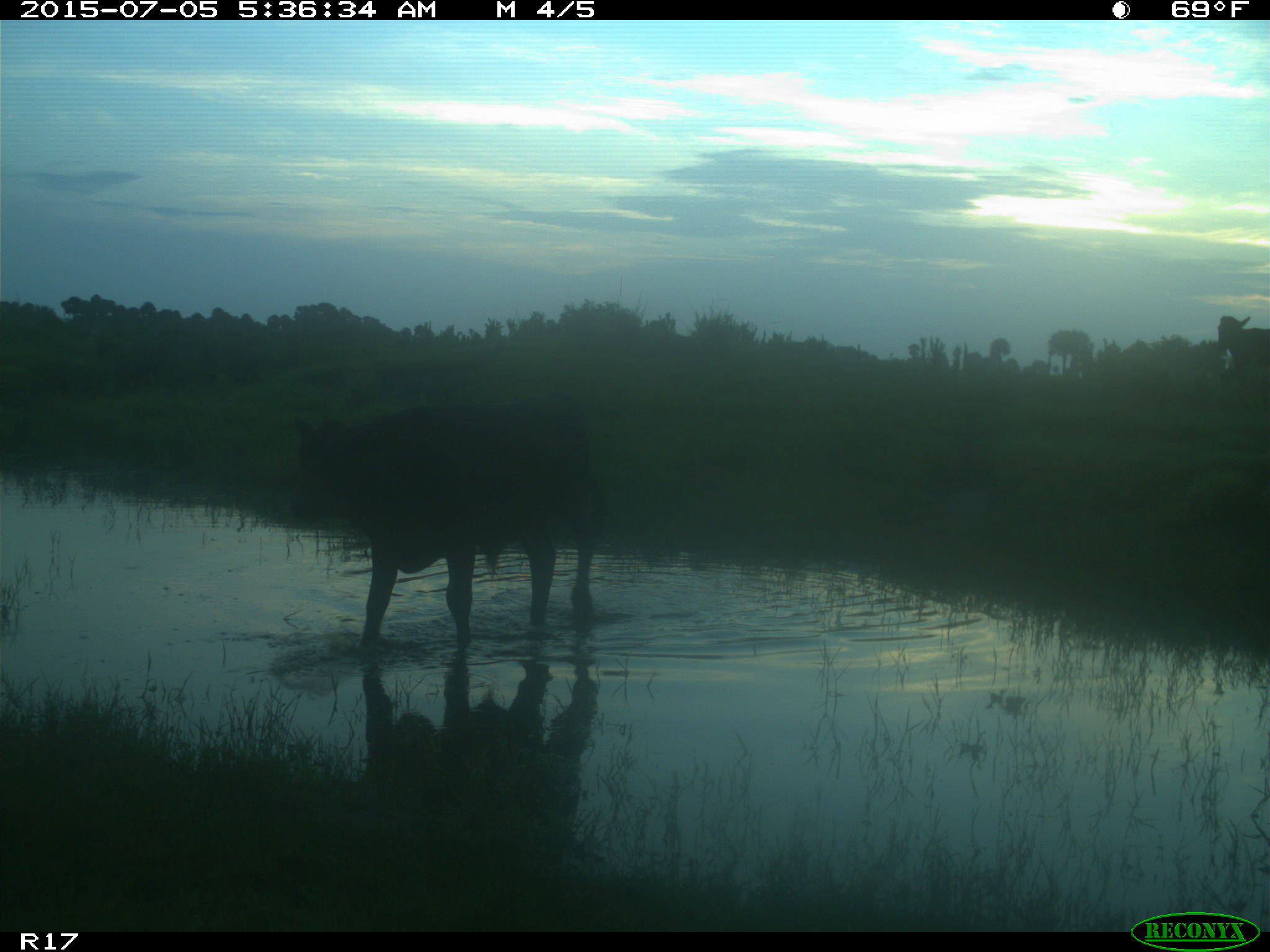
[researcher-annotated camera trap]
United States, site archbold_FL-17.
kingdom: Animalia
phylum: Chordata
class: Mammalia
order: Artiodactyla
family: Bovidae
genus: Bos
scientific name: Bos taurus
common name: domestic cow